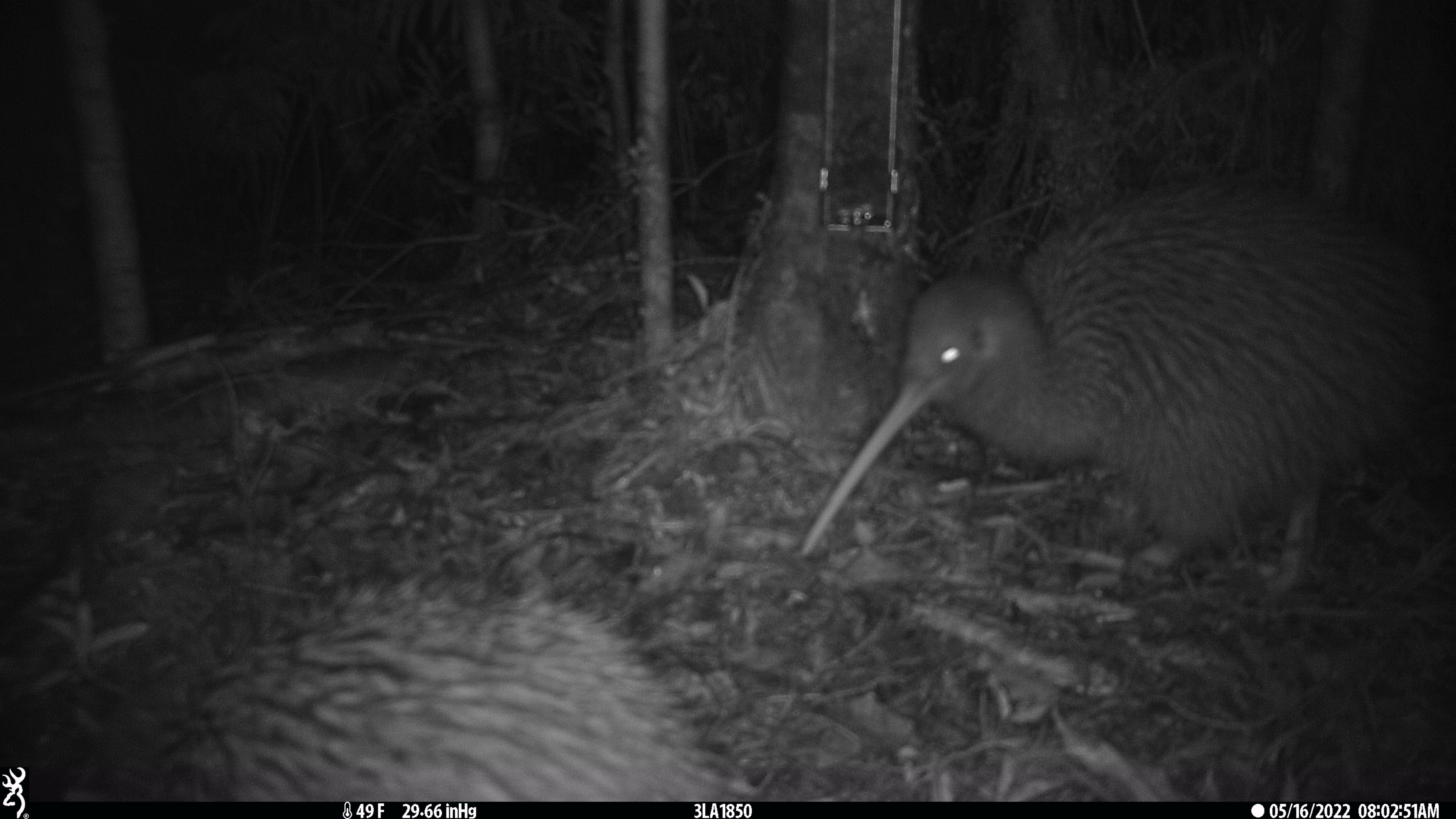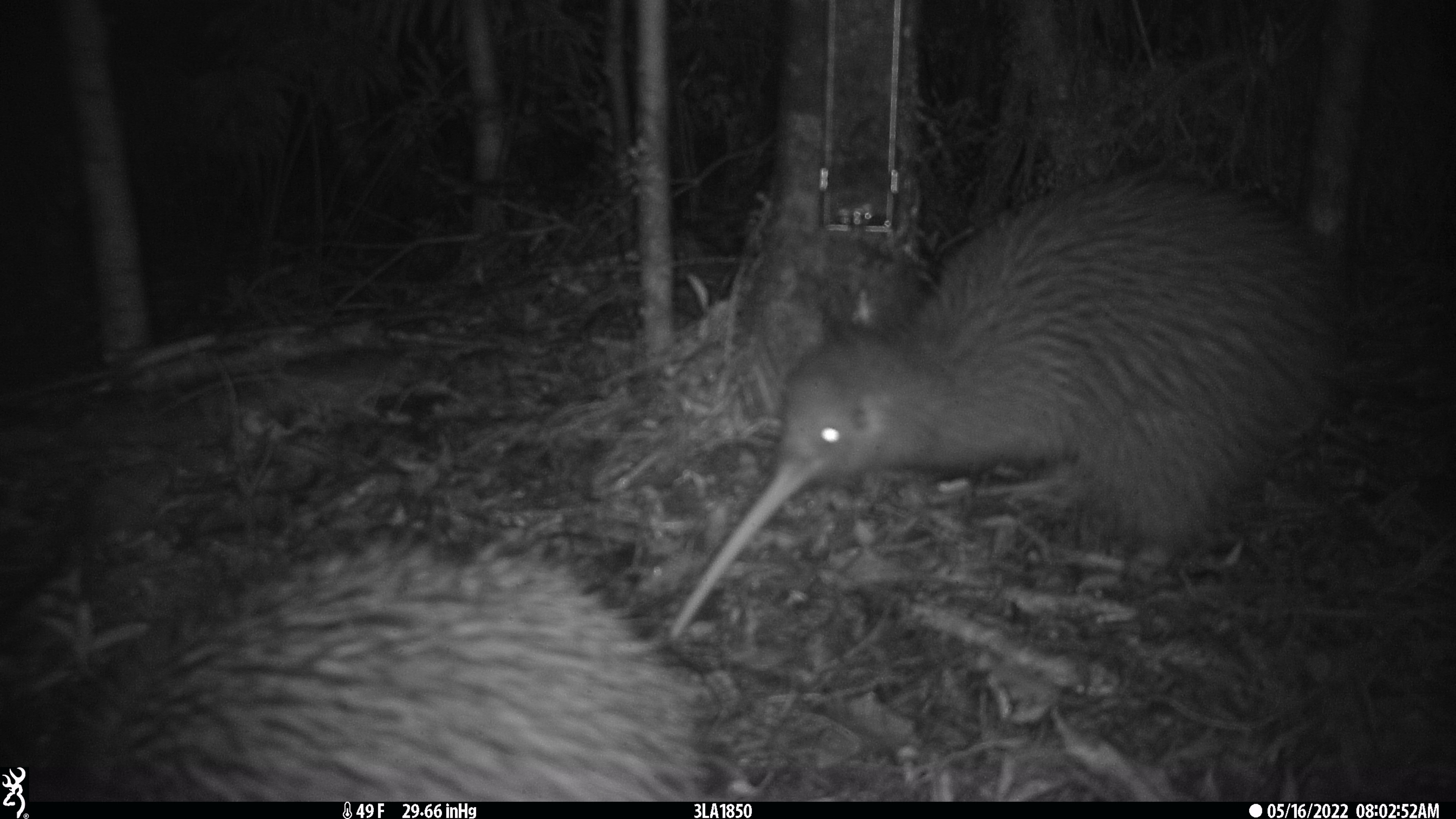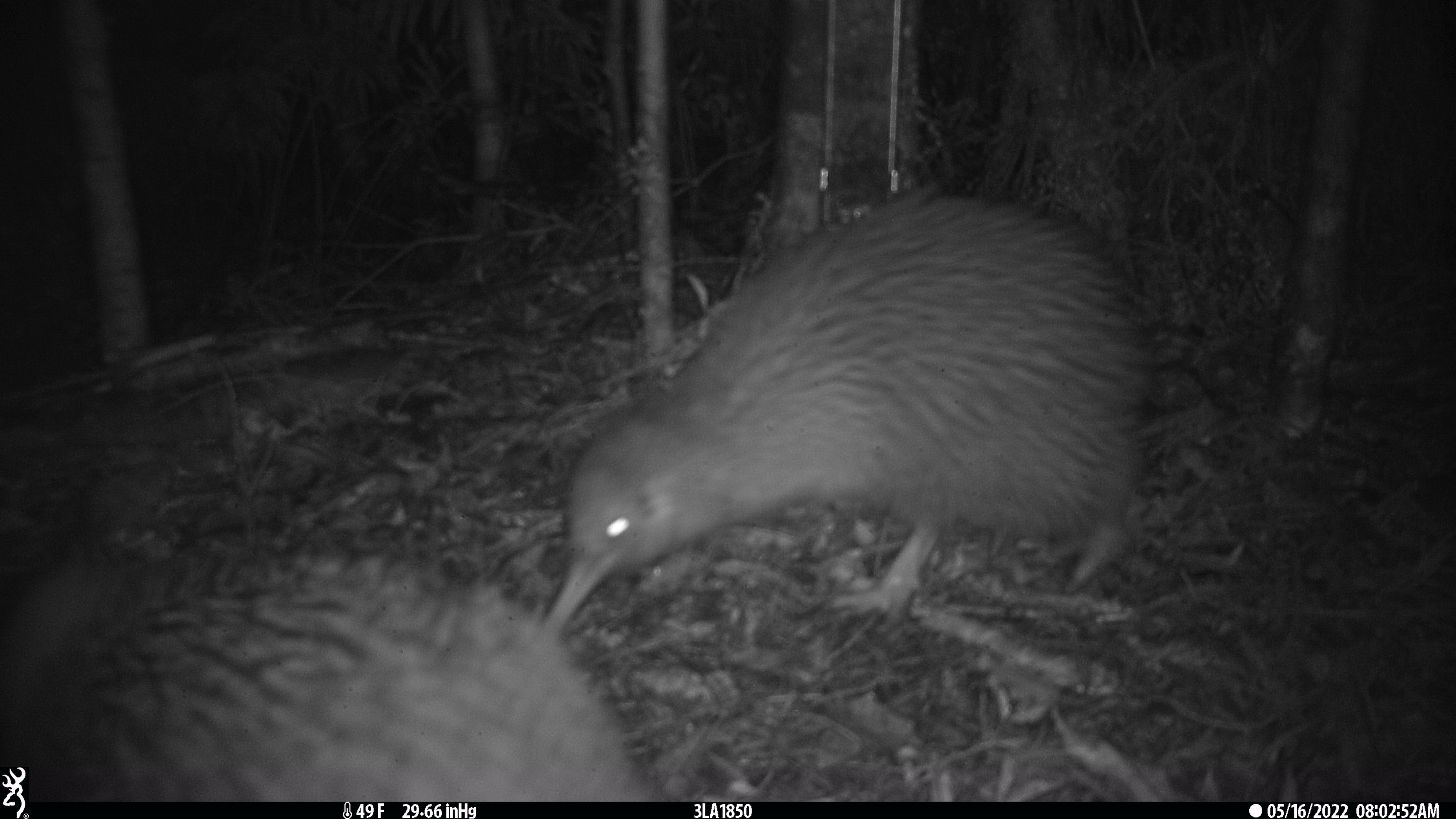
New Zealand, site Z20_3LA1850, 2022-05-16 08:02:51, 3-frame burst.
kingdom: Animalia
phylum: Chordata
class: Aves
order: Apterygiformes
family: Apterygidae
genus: Apteryx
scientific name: Apteryx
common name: kiwi